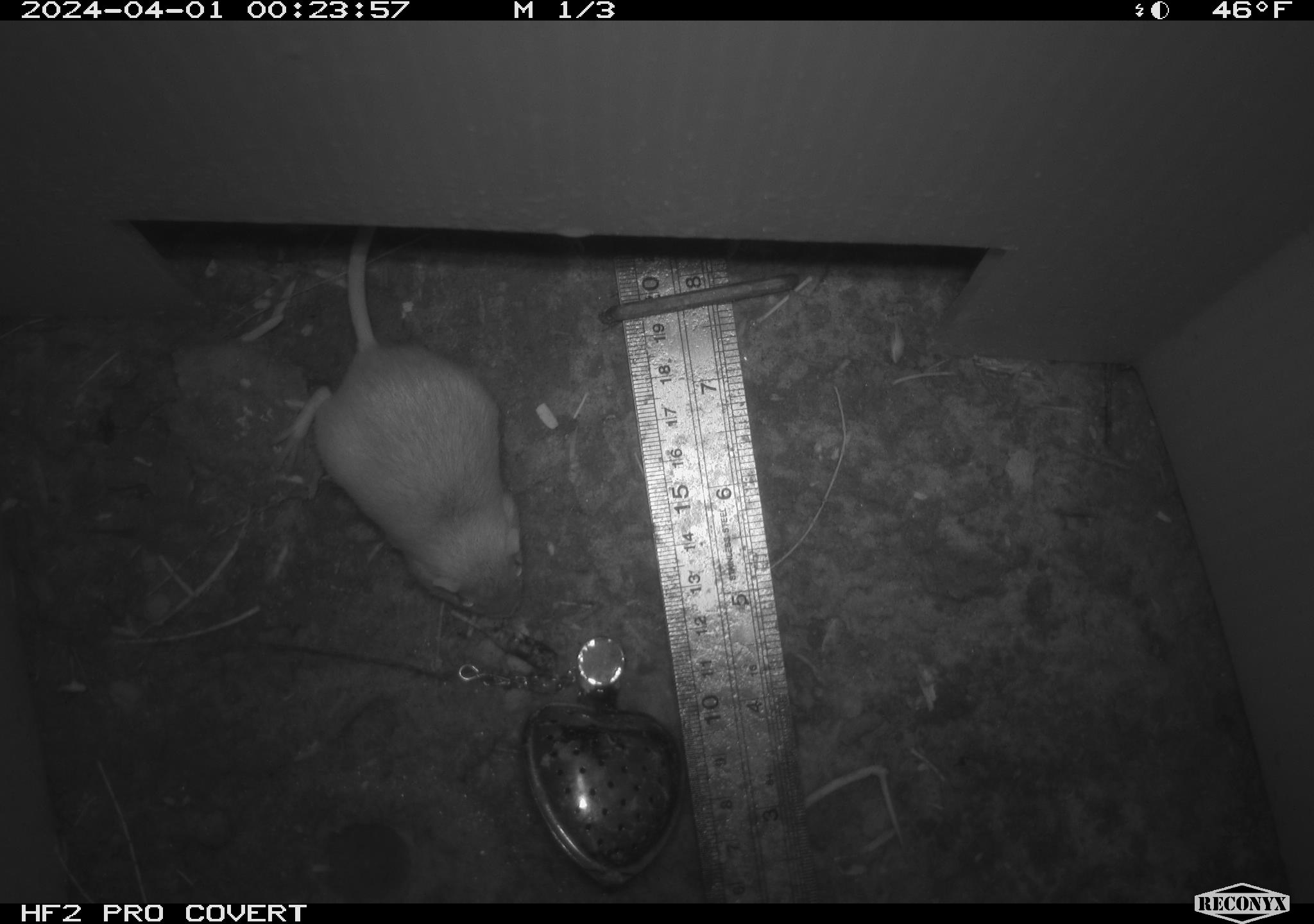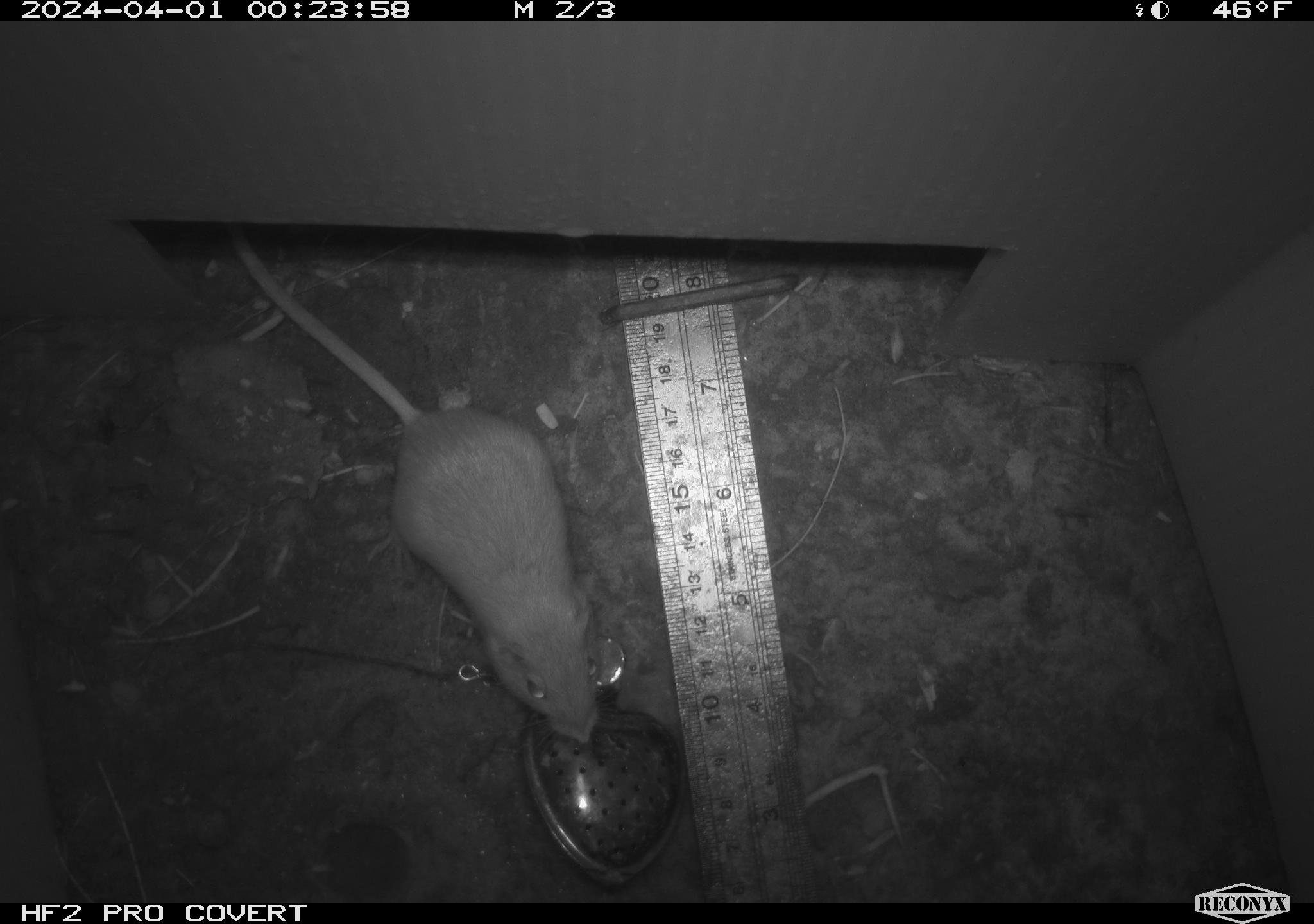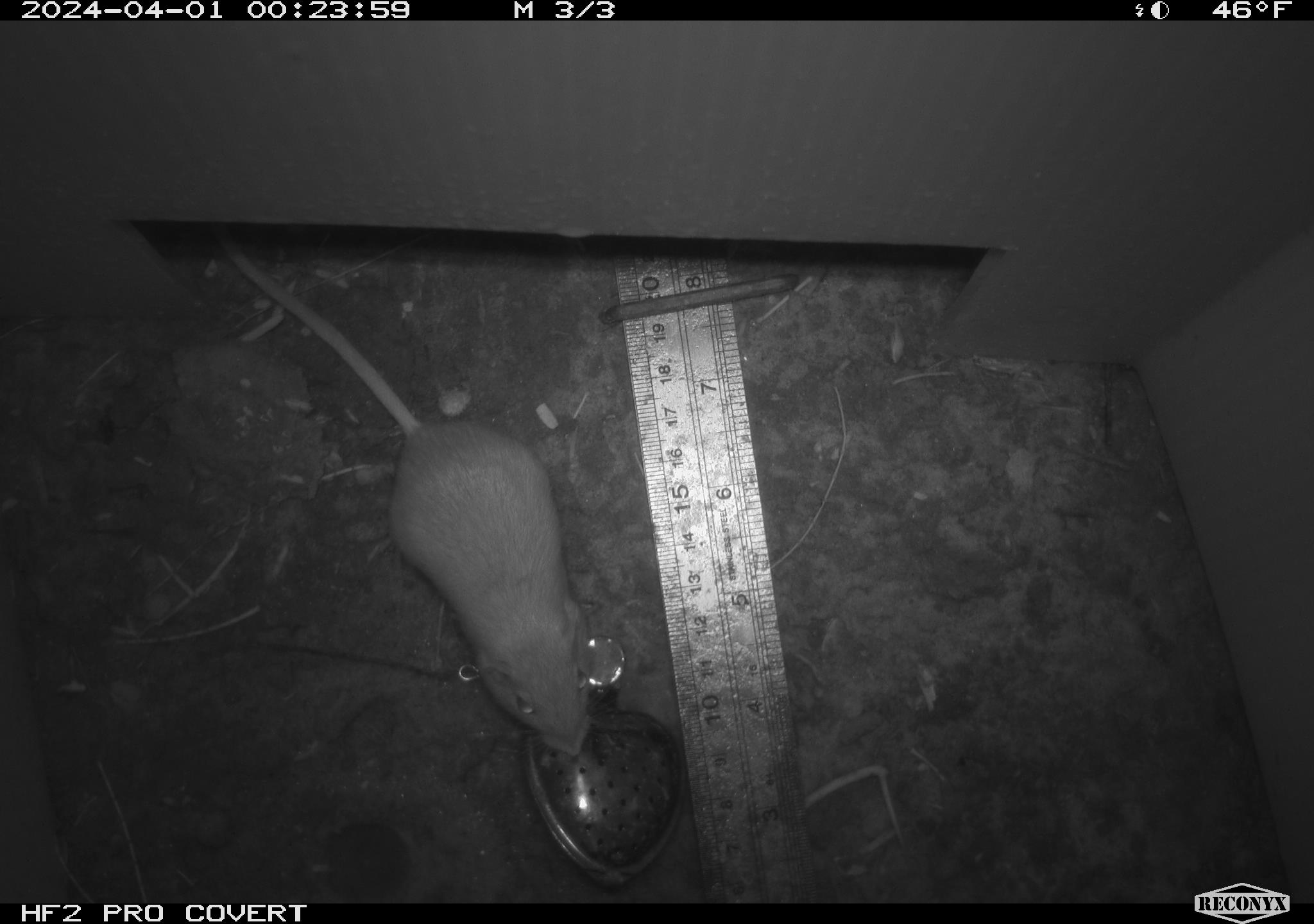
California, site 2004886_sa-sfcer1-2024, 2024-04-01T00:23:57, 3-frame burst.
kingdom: Animalia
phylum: Chordata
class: Mammalia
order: Rodentia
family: Heteromyidae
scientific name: Heteromyidae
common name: kangaroo rats and pocket mice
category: heteromyidae family